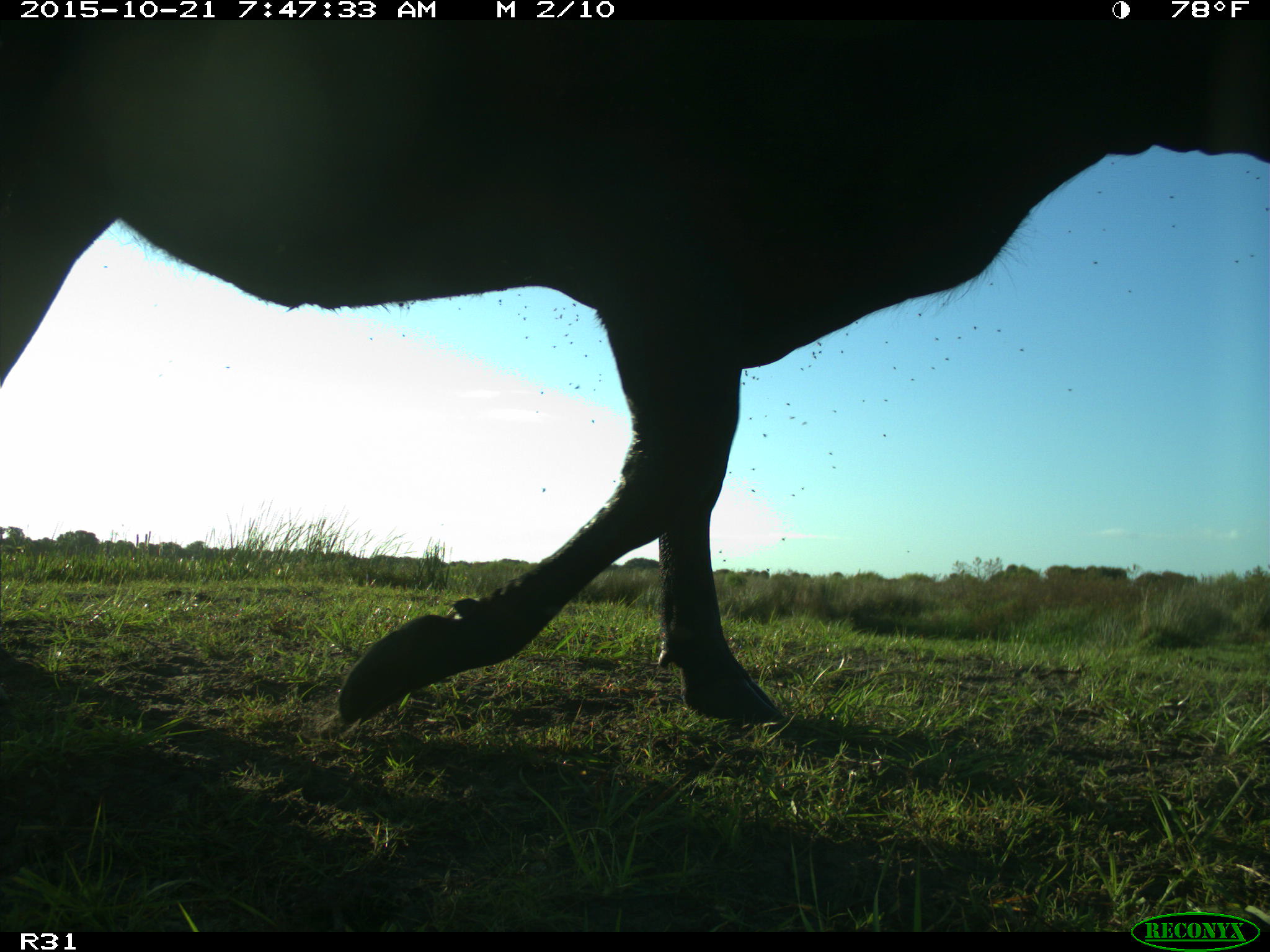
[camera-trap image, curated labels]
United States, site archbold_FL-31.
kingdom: Animalia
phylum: Chordata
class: Mammalia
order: Artiodactyla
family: Bovidae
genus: Bos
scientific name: Bos taurus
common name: domestic cow